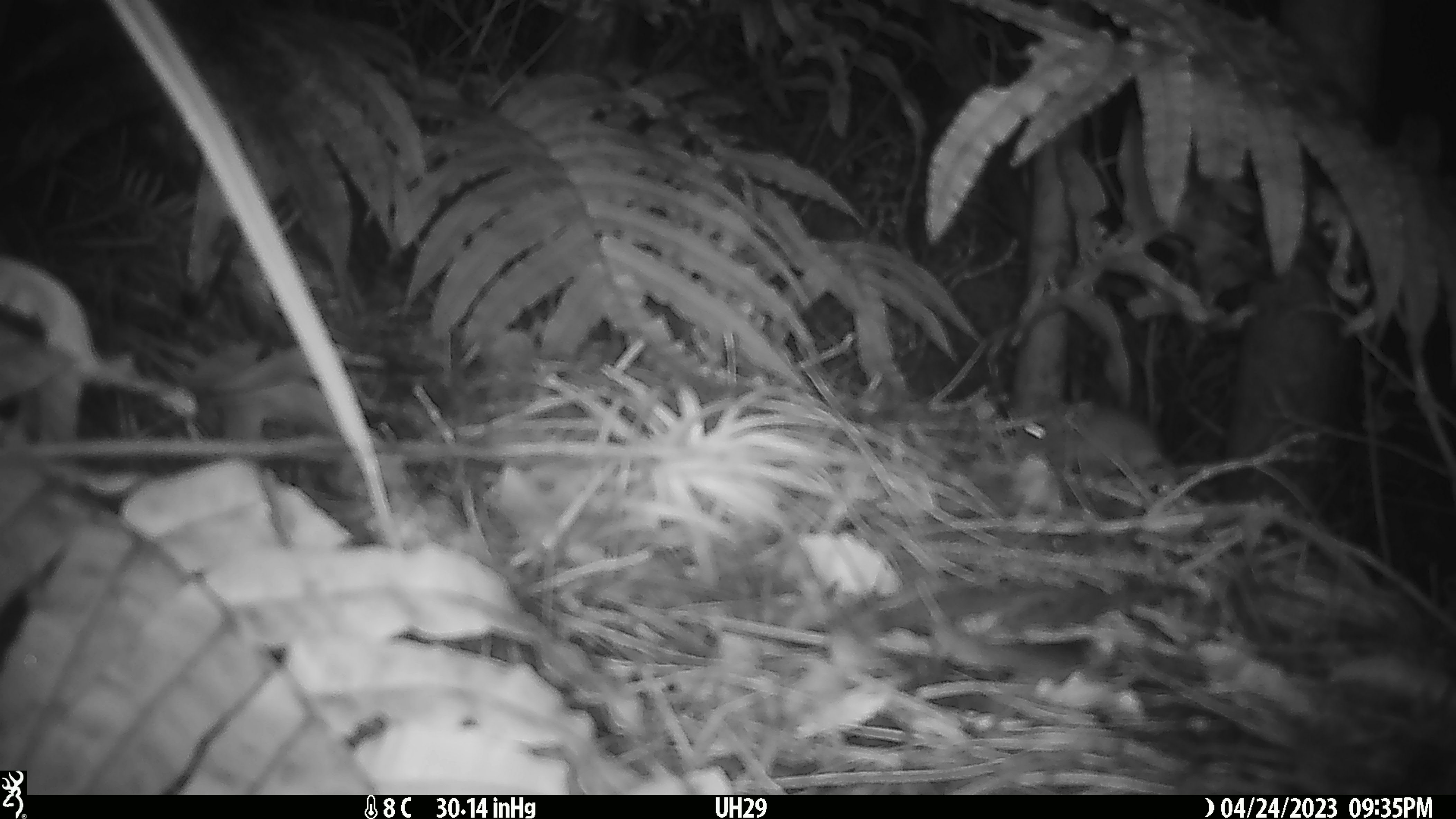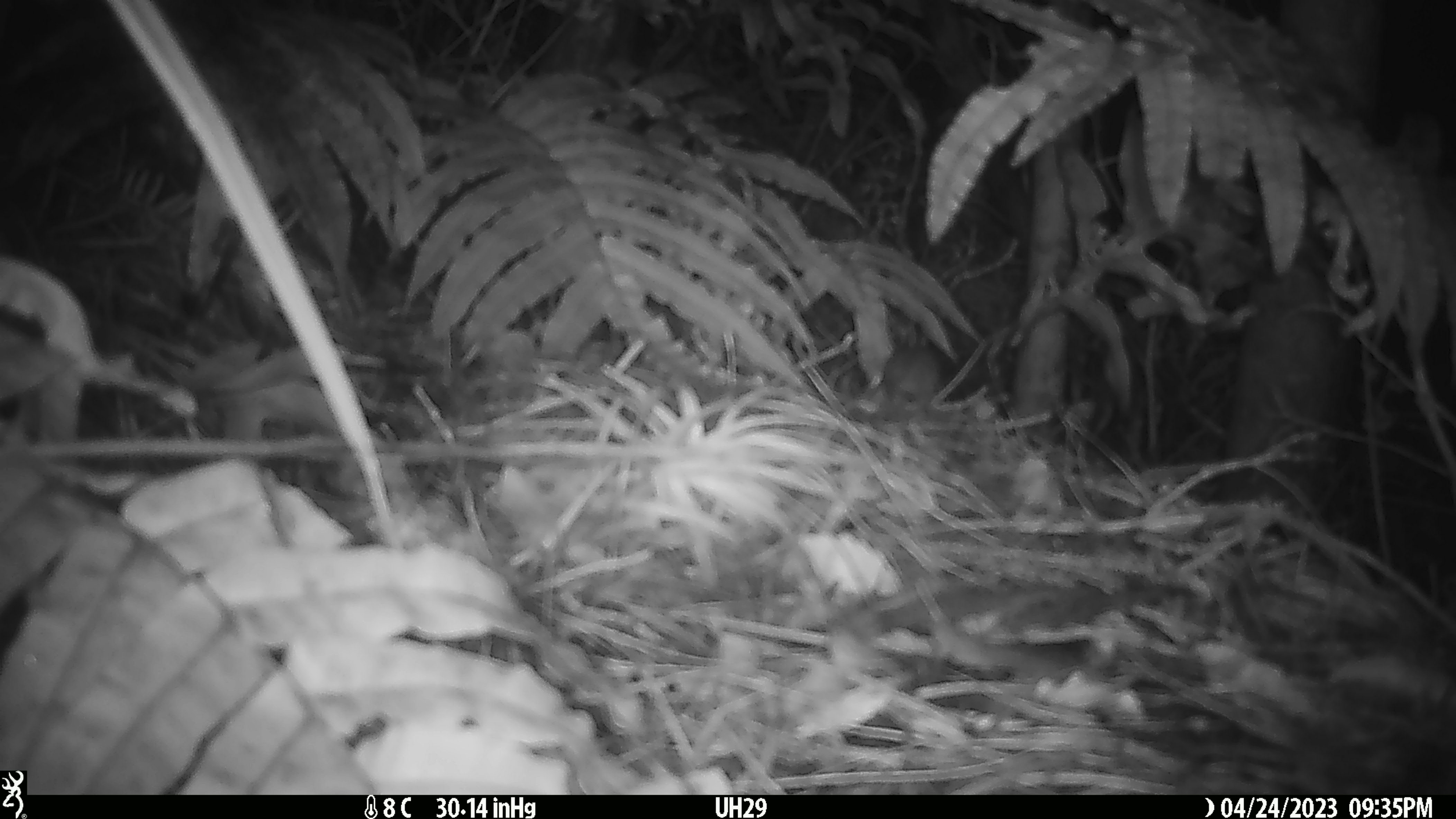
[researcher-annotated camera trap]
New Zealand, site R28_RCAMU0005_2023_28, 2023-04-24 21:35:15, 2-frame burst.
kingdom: Animalia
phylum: Chordata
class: Mammalia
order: Rodentia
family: Muridae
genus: Mus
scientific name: Mus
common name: mouse